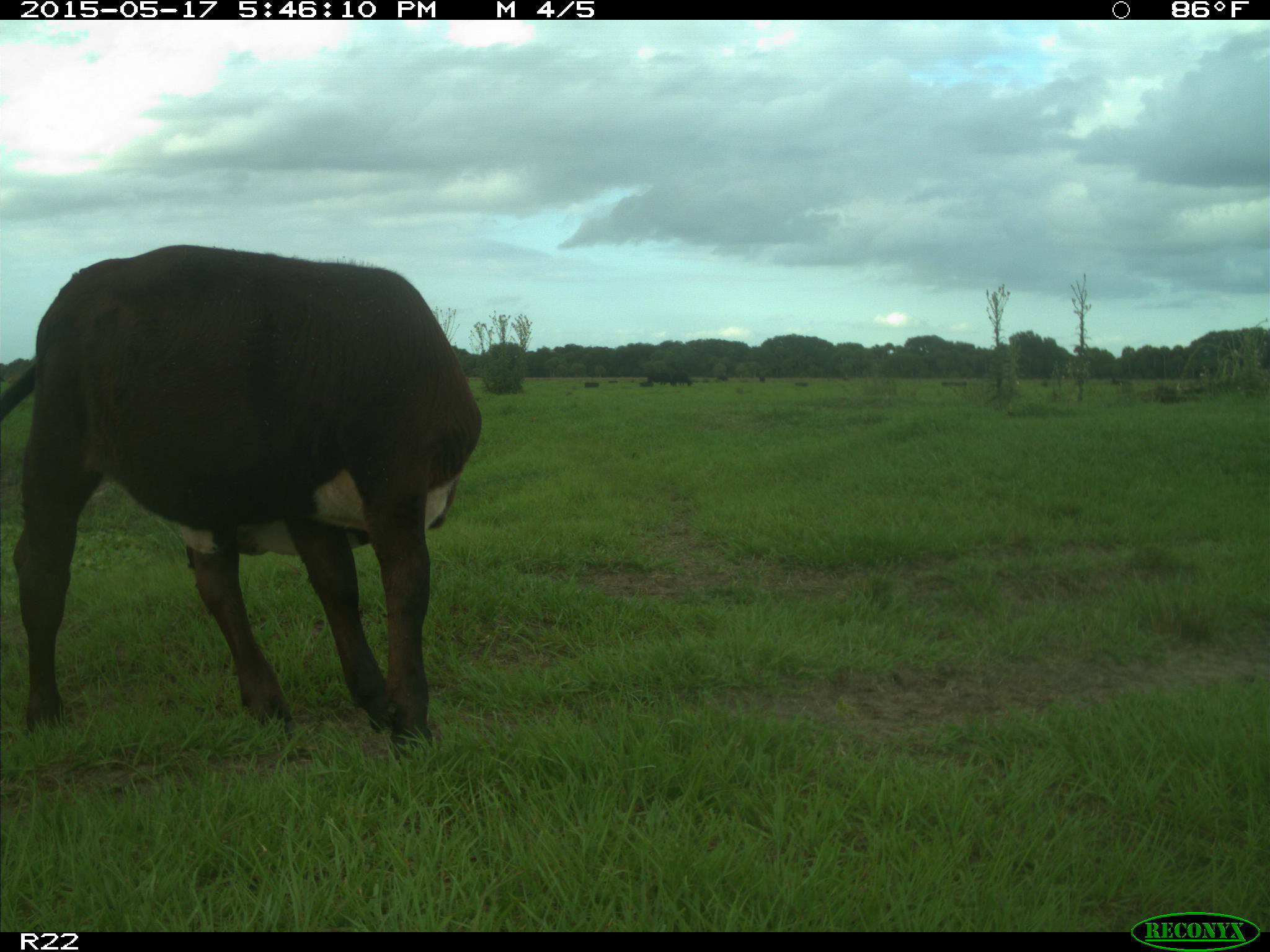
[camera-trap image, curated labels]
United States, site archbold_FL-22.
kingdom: Animalia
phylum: Chordata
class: Mammalia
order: Artiodactyla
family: Bovidae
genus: Bos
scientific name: Bos taurus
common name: domestic cow